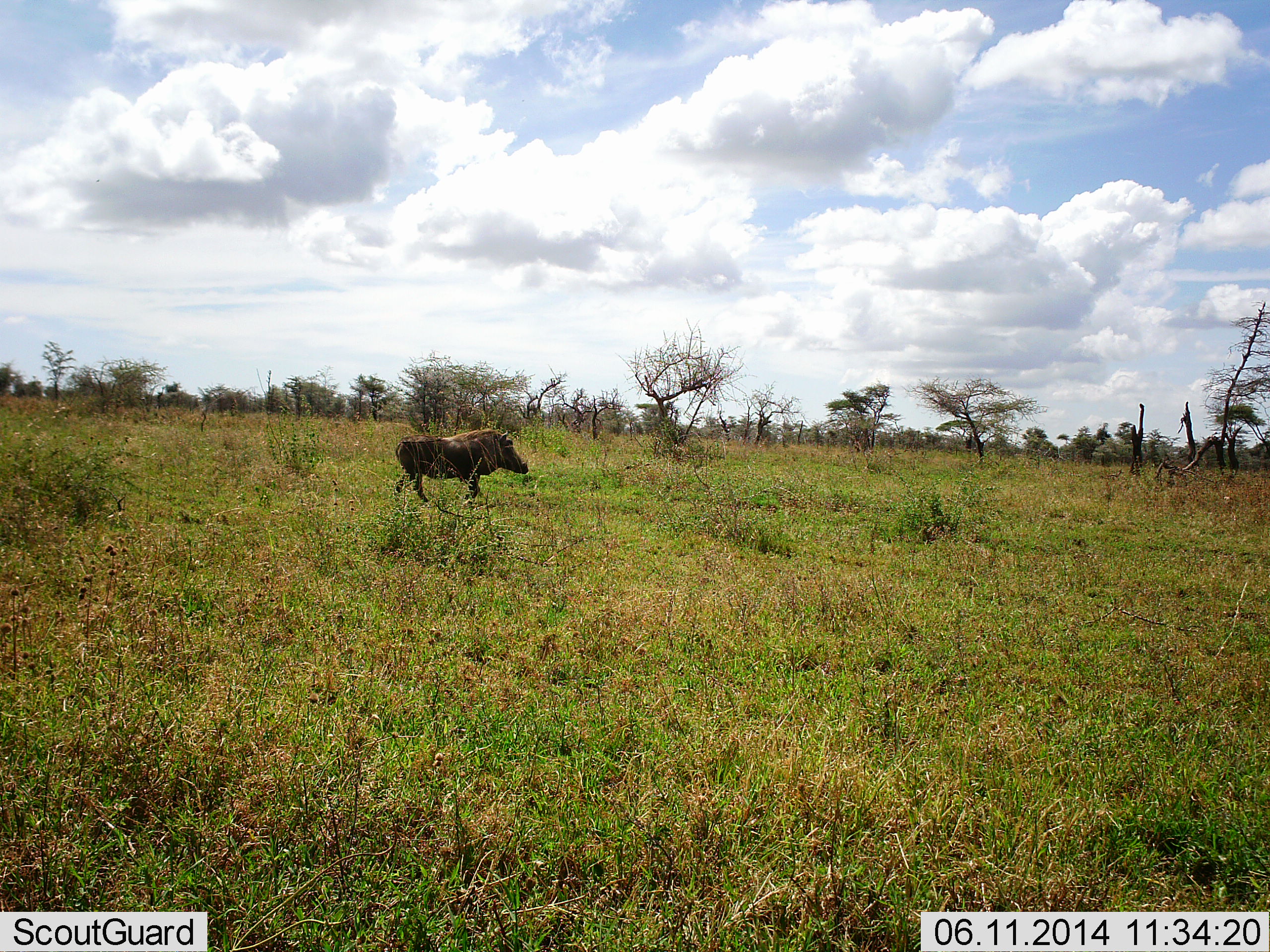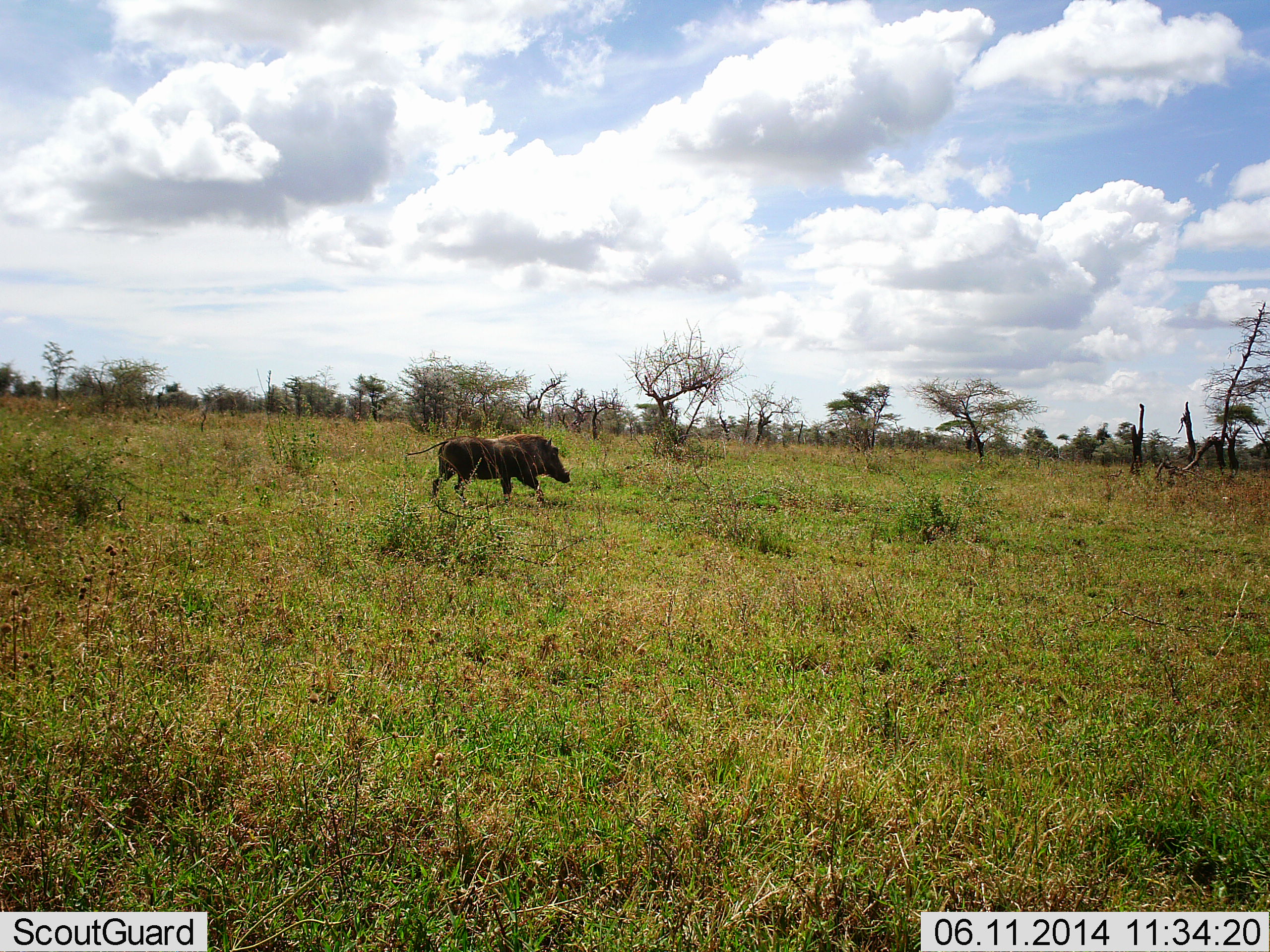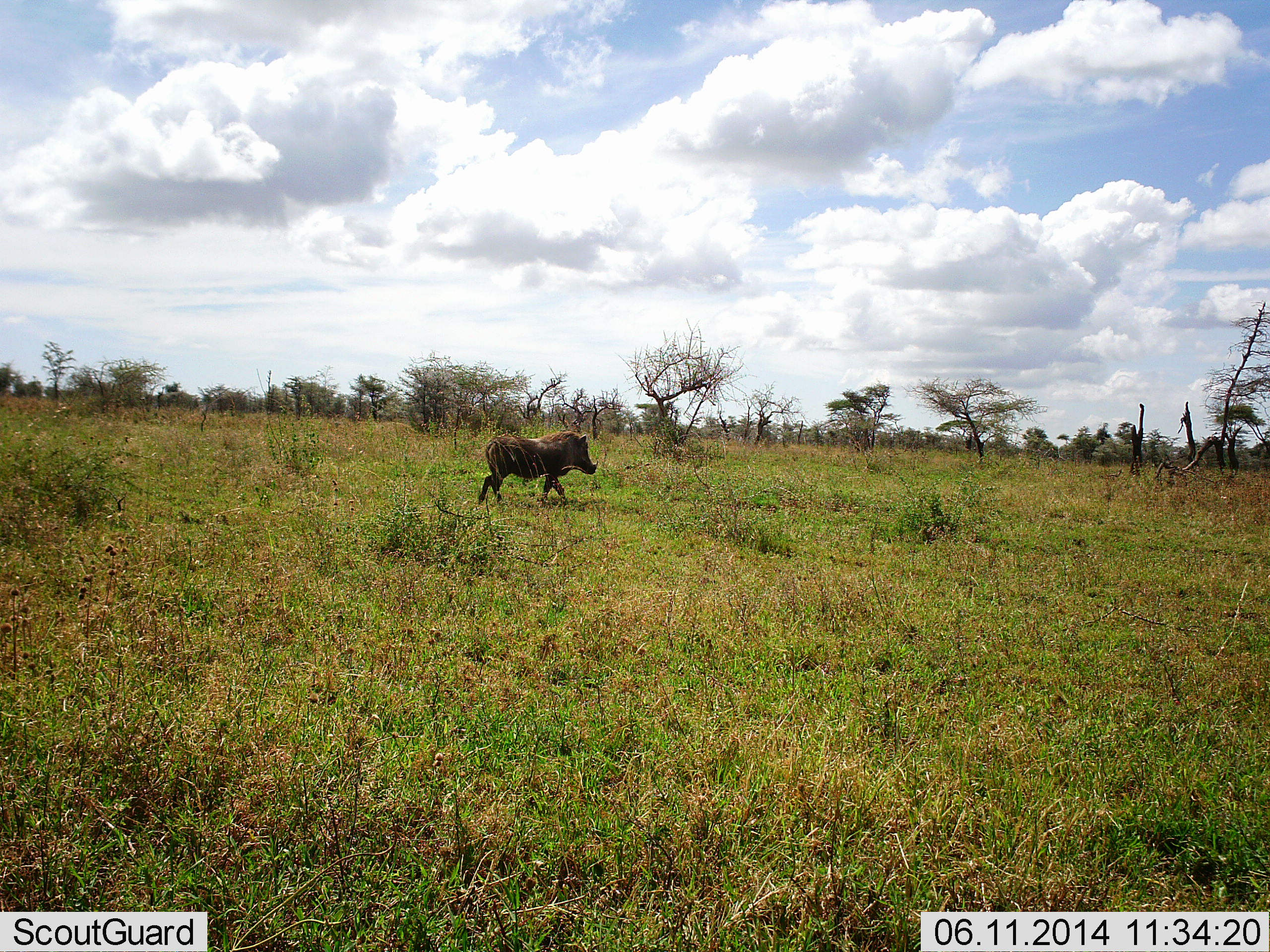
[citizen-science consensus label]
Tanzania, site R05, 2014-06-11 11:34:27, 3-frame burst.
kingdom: Animalia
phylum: Chordata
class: Mammalia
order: Artiodactyla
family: Suidae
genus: Phacochoerus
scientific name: Phacochoerus africanus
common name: warthog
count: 1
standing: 0%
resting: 0%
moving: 100%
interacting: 0%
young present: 0%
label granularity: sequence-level